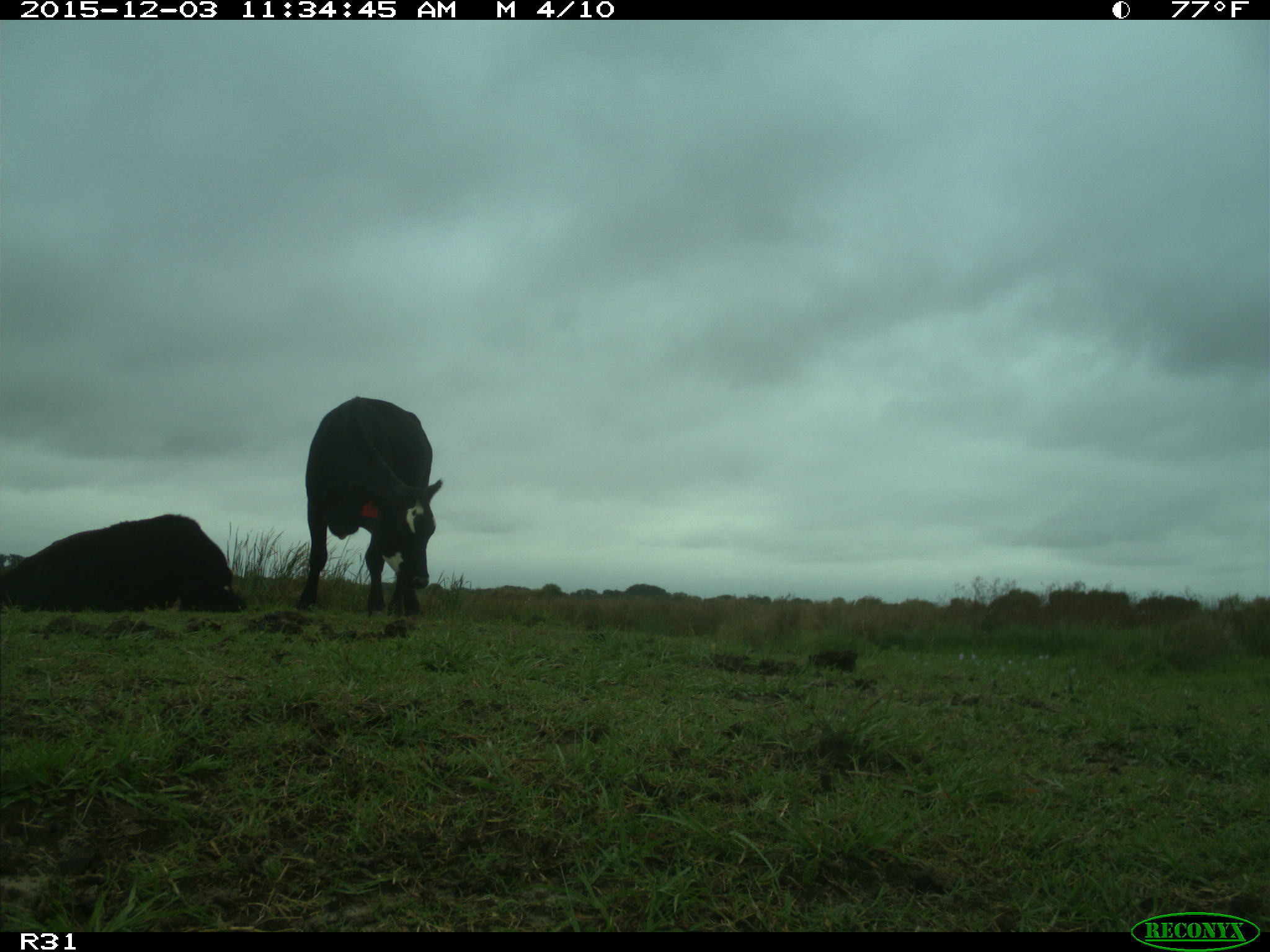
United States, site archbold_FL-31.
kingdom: Animalia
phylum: Chordata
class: Mammalia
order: Artiodactyla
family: Bovidae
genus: Bos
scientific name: Bos taurus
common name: domestic cow